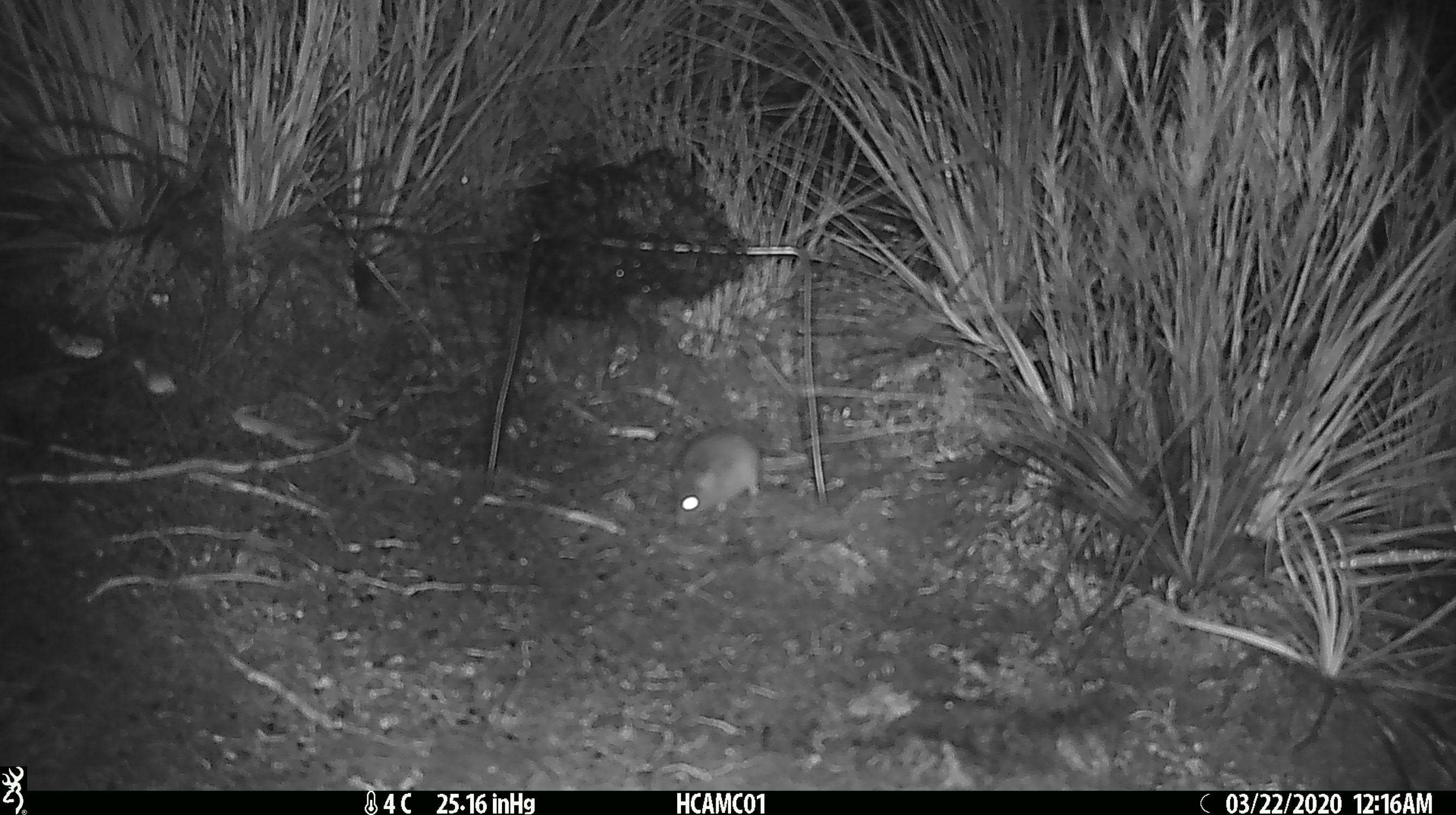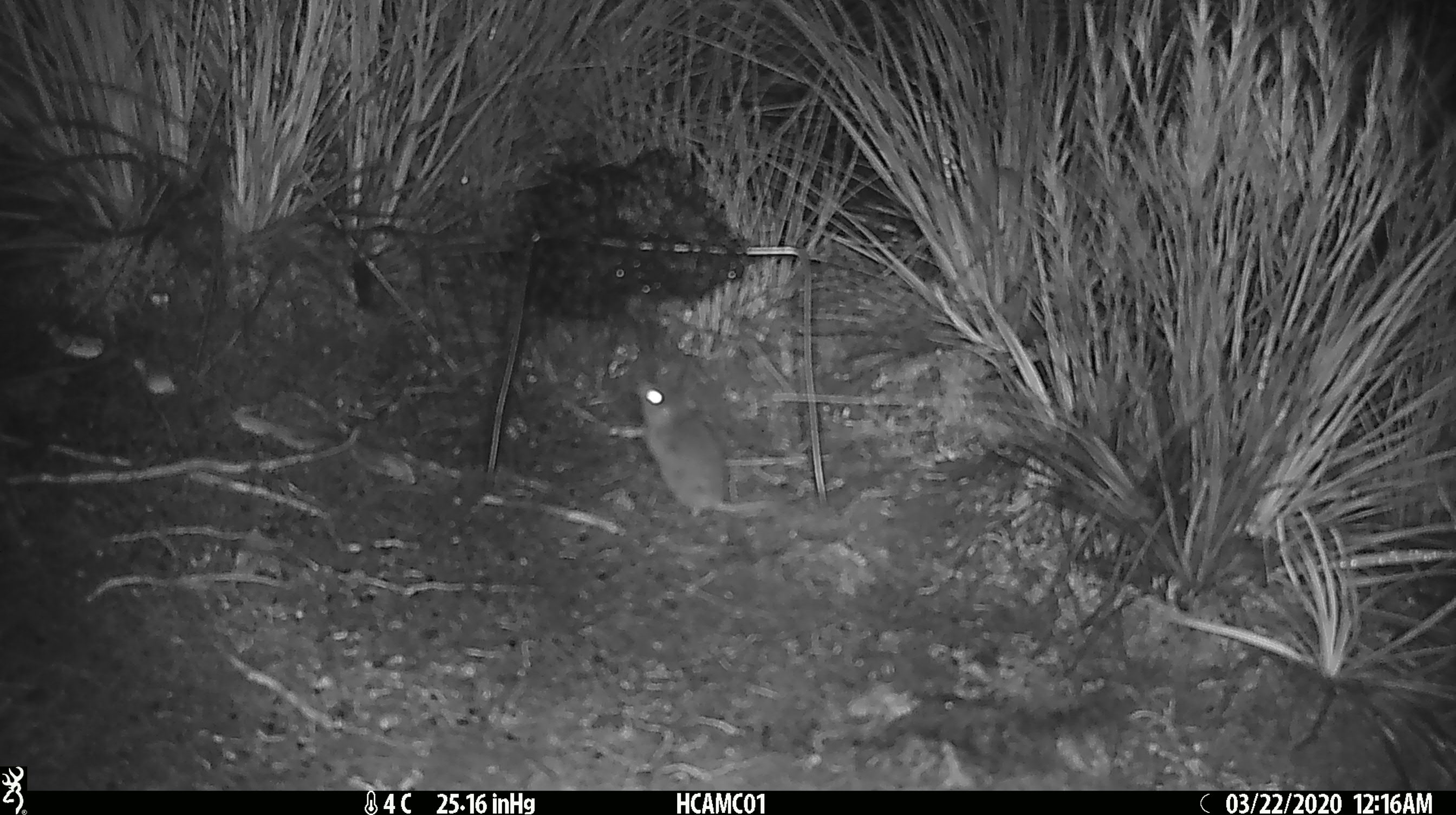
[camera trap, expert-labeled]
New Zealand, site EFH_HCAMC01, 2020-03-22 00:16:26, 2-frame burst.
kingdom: Animalia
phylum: Chordata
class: Mammalia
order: Rodentia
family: Muridae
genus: Mus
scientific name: Mus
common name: mouse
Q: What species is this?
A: Mouse (Mus).